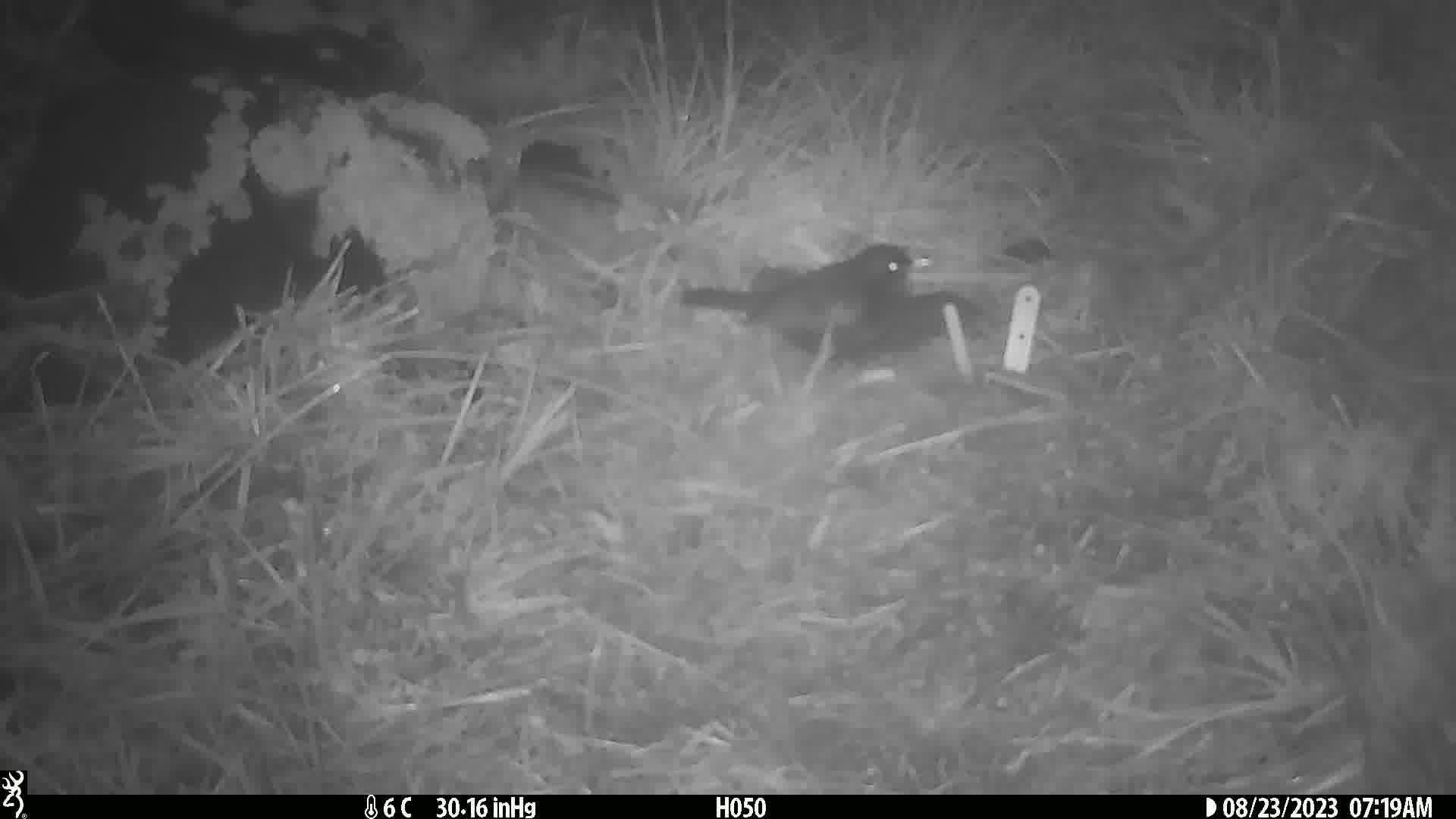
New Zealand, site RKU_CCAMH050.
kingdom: Animalia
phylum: Chordata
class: Aves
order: Passeriformes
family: Turdidae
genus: Turdus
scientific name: Turdus merula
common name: eurasian blackbird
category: blackbird